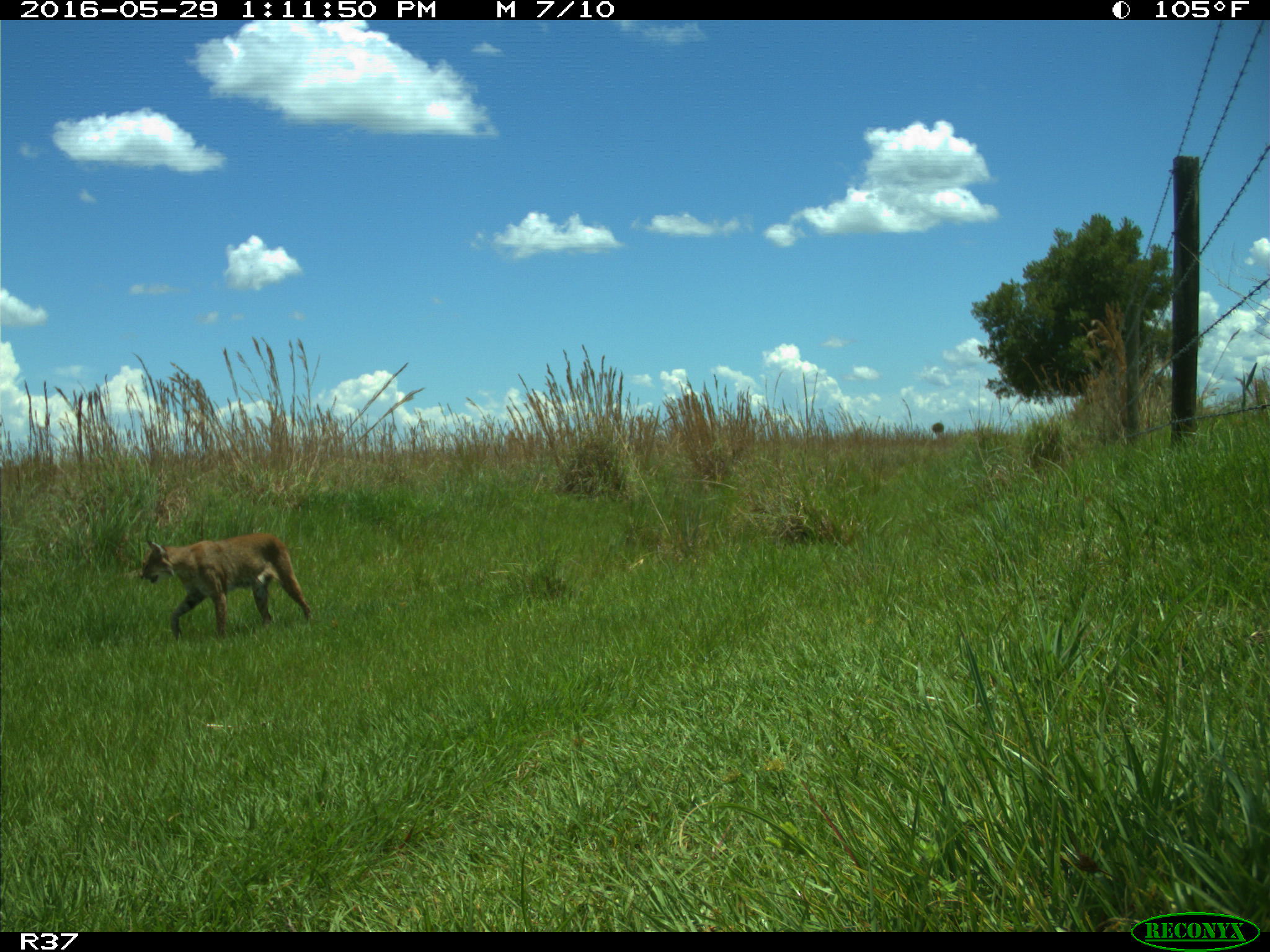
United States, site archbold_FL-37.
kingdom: Animalia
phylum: Chordata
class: Mammalia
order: Carnivora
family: Felidae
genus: Lynx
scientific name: Lynx rufus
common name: bobcat